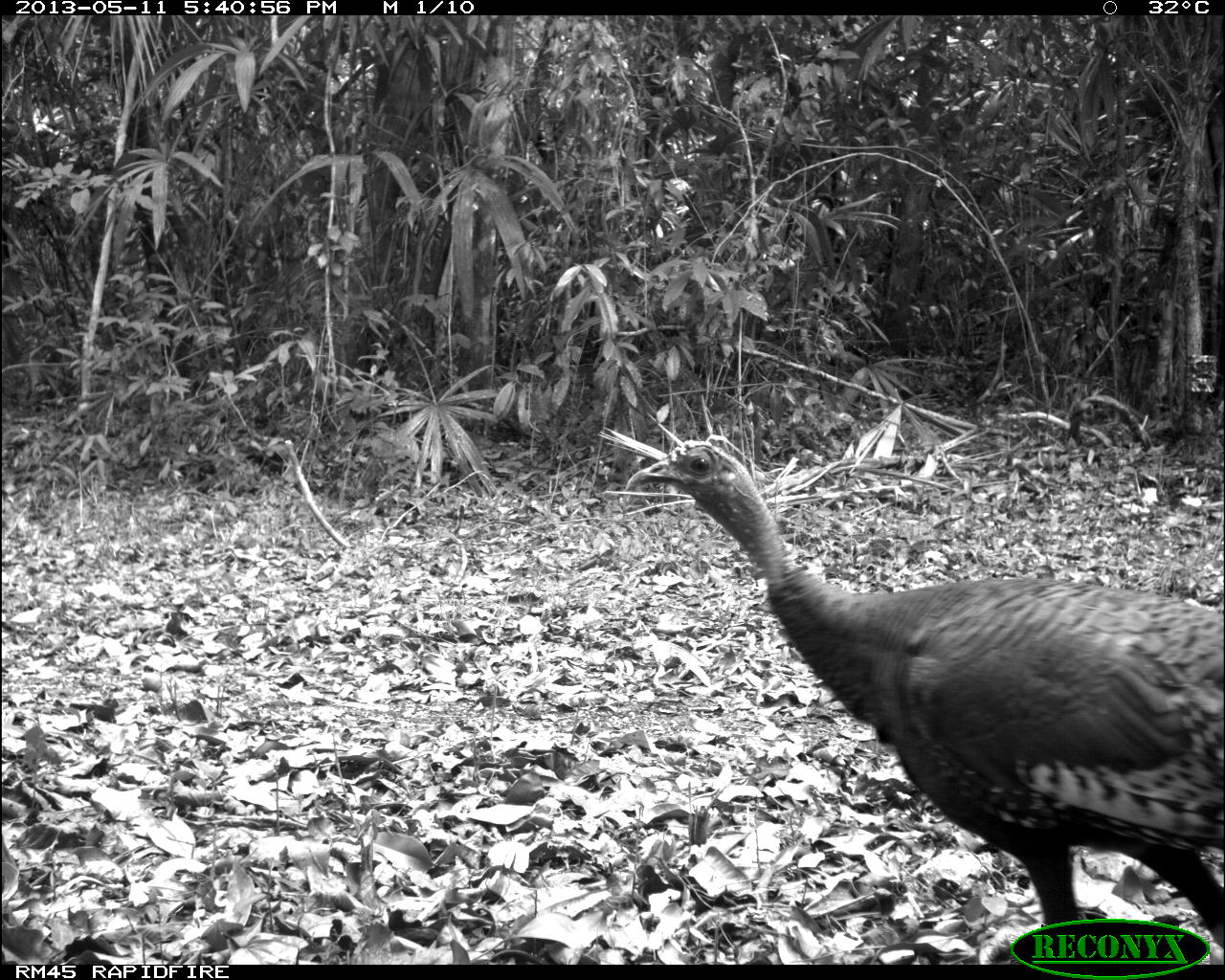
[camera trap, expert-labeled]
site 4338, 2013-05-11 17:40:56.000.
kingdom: Animalia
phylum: Chordata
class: Aves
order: Galliformes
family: Phasianidae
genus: Meleagris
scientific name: Meleagris ocellata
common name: ocellated turkey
Meleagris ocellata (ocellated turkey), count 1, sex female.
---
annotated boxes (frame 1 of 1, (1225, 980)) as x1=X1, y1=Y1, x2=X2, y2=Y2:
meleagris ocellata: x1=624, y1=437, x2=1225, y2=960